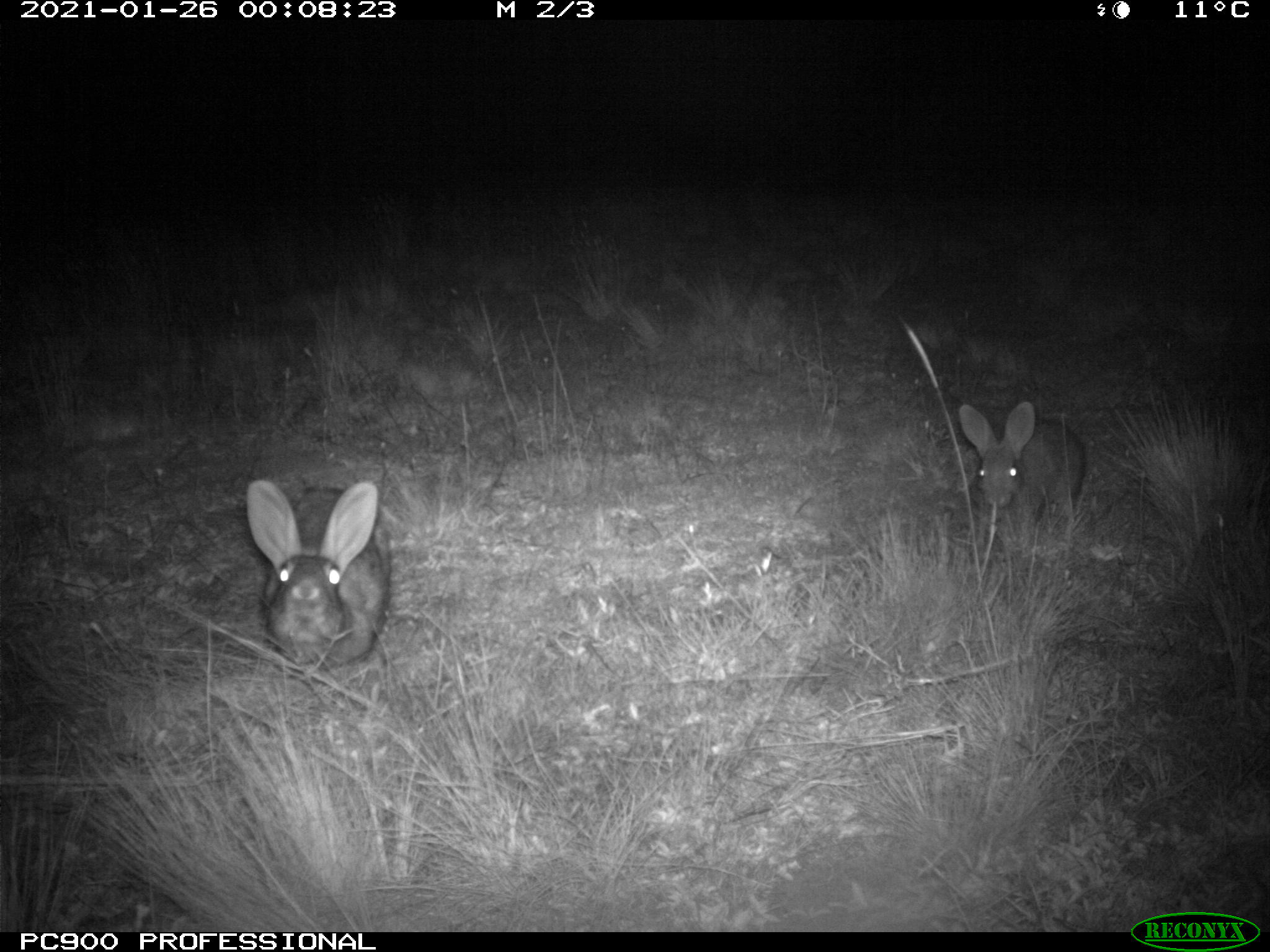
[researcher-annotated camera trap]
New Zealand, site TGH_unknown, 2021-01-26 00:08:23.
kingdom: Animalia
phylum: Chordata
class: Mammalia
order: Lagomorpha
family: Leporidae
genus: Oryctolagus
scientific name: Oryctolagus cuniculus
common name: european rabbit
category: rabbit